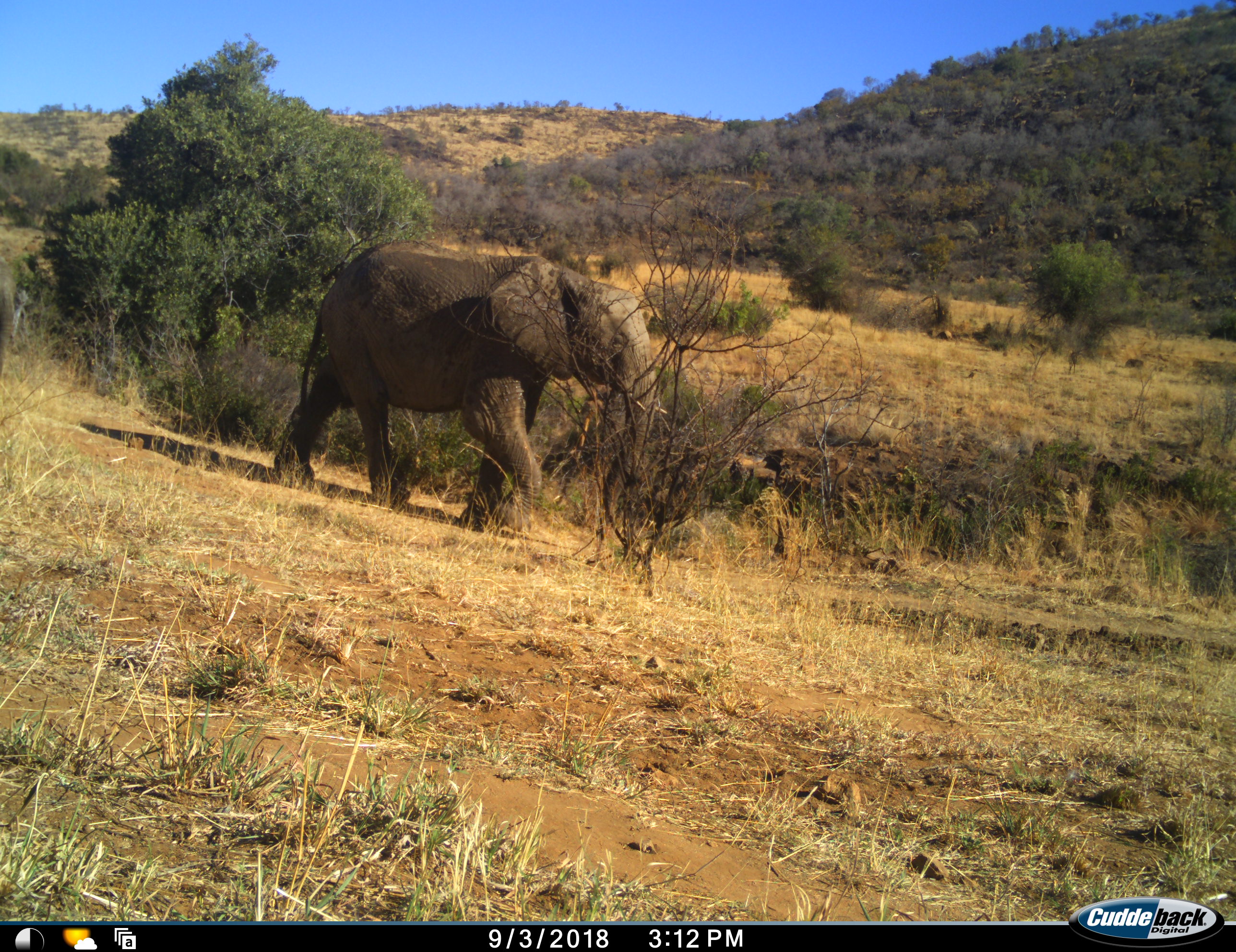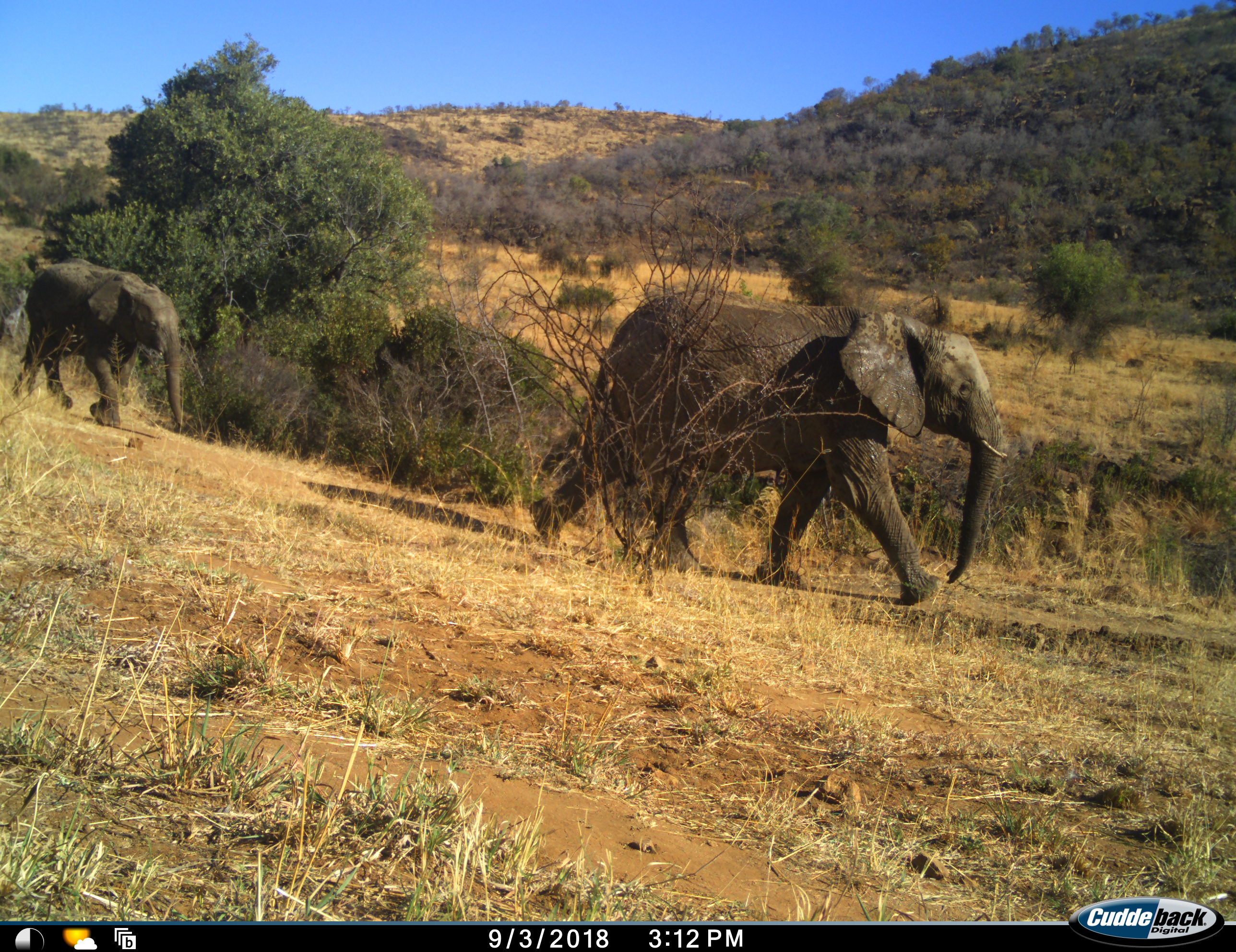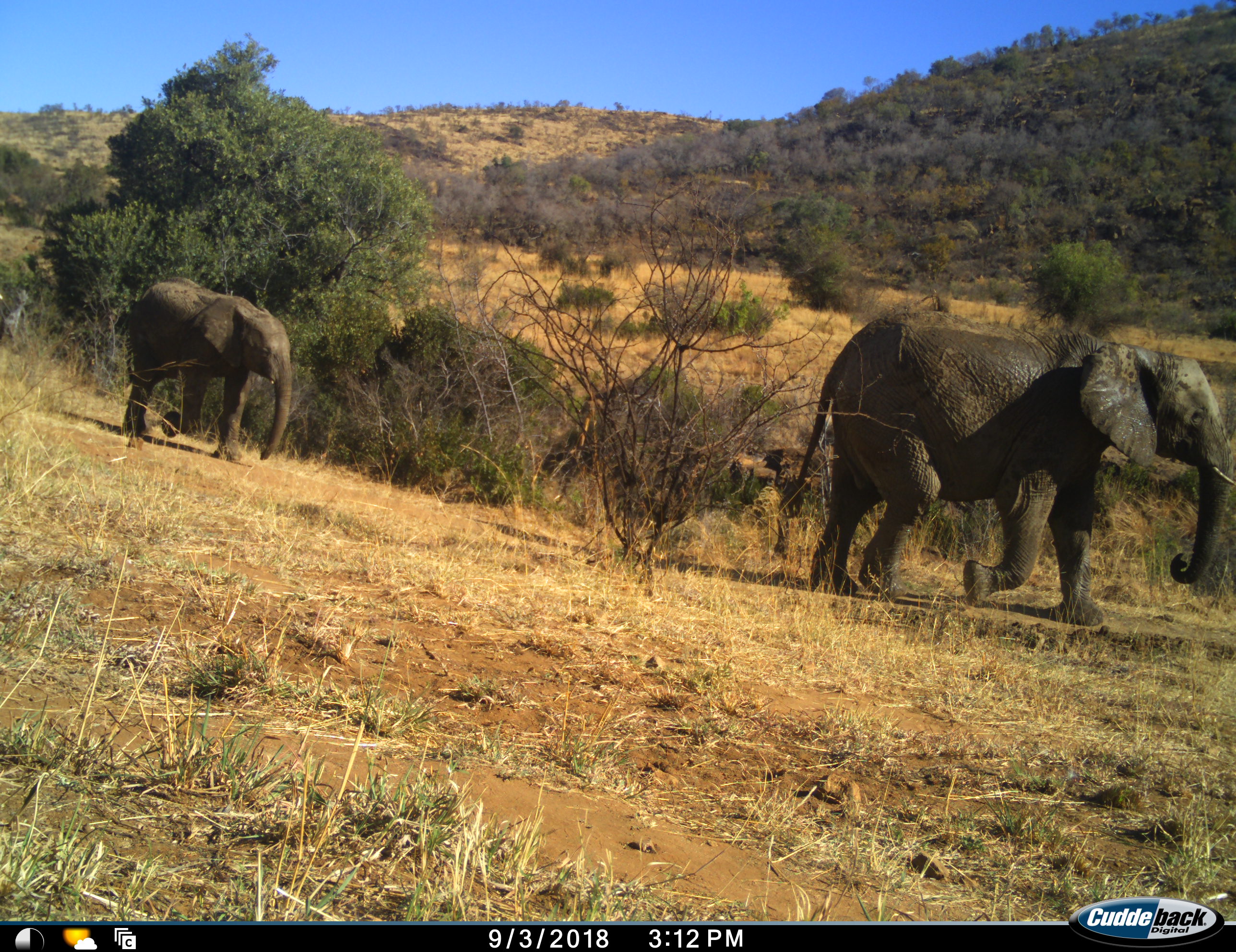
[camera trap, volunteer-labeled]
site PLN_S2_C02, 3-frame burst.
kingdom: Animalia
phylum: Chordata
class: Mammalia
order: Proboscidea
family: Elephantidae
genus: Loxodonta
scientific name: Loxodonta africana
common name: african bush elephant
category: elephant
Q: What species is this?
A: Elephant (african bush elephant) (Loxodonta africana).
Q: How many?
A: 2.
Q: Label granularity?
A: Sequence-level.